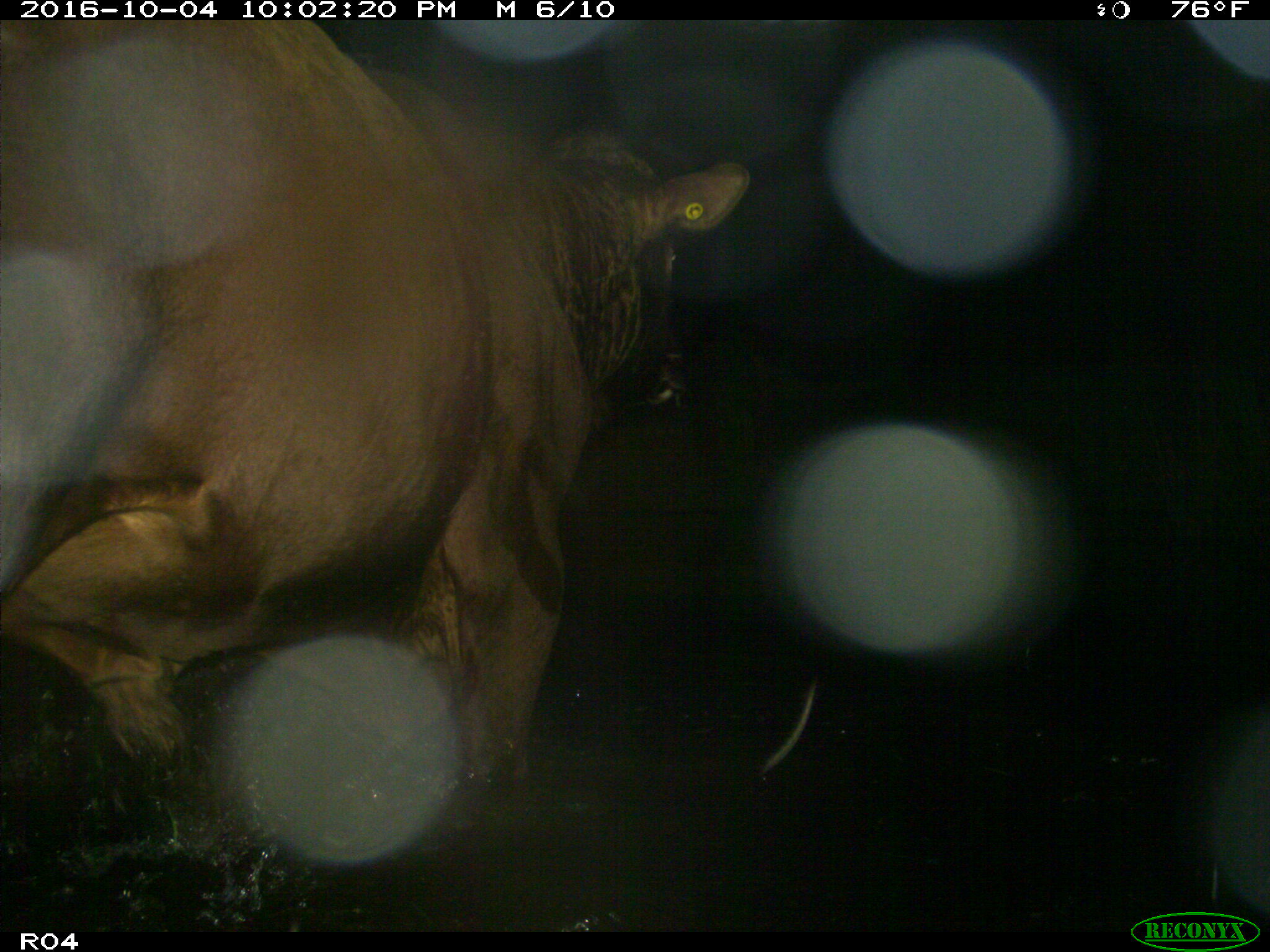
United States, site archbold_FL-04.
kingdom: Animalia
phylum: Chordata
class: Mammalia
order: Artiodactyla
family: Bovidae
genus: Bos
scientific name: Bos taurus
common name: domestic cow